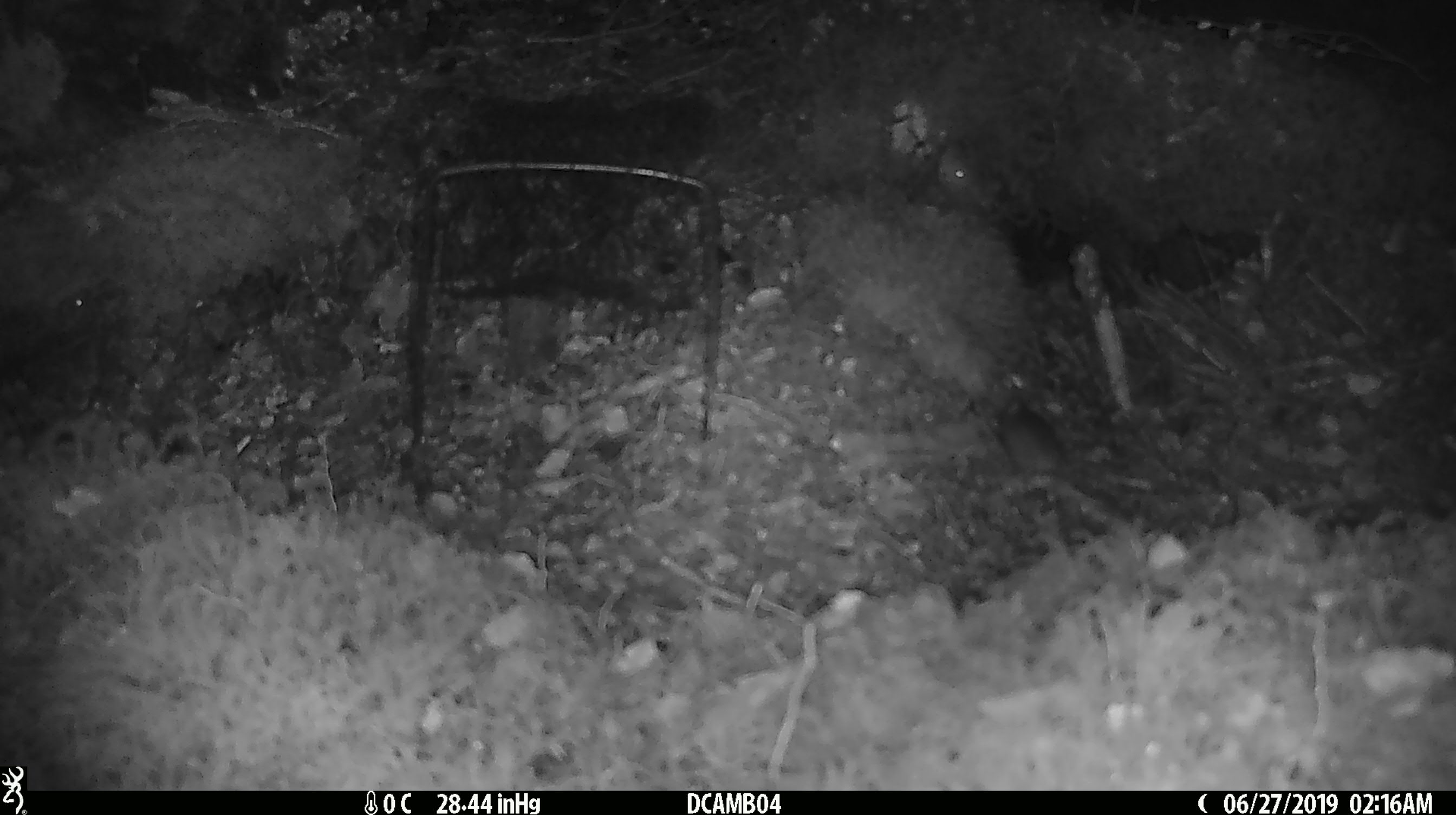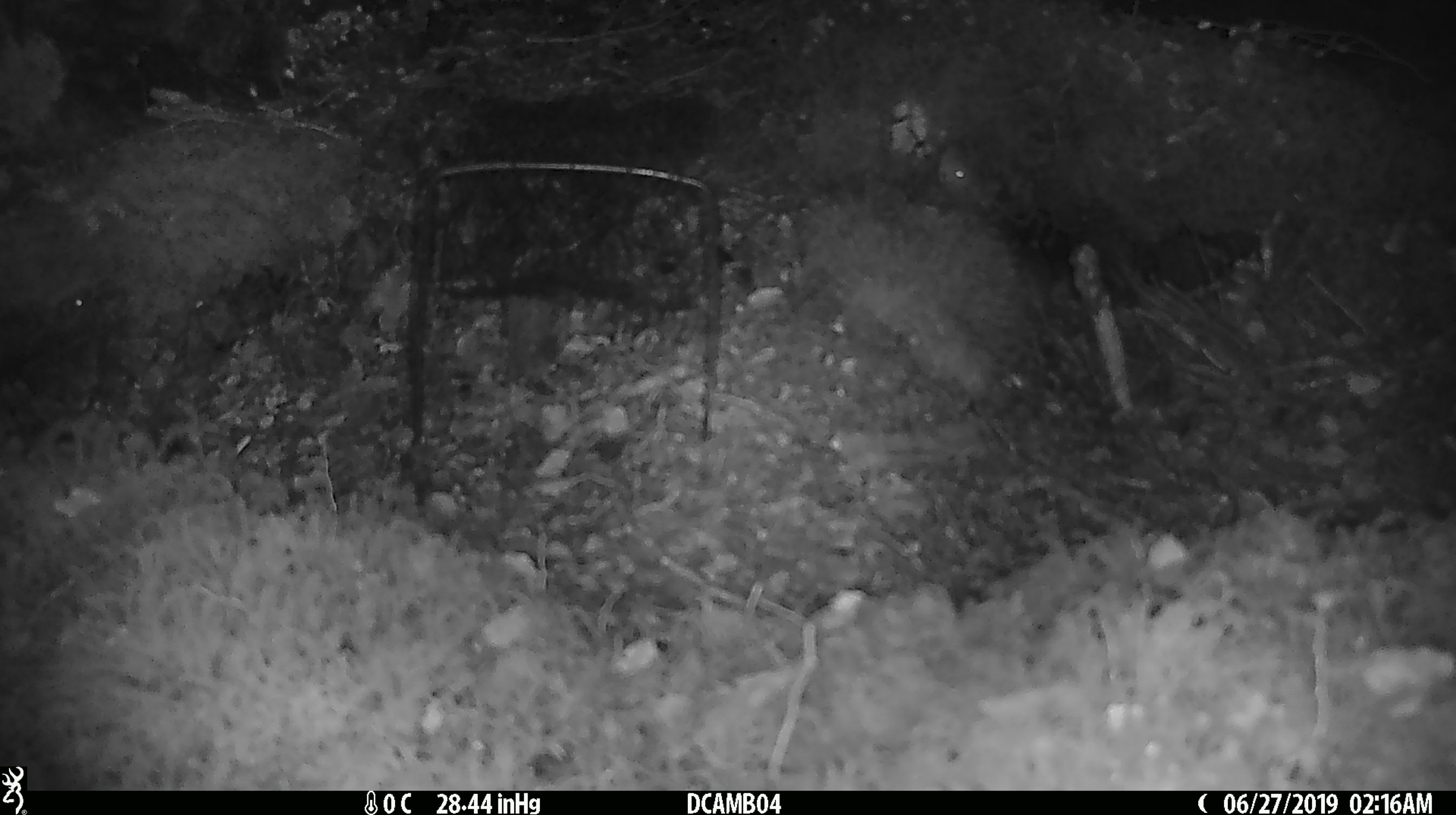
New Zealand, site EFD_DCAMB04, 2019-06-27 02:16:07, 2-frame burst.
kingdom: Animalia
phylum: Chordata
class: Mammalia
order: Rodentia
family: Muridae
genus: Mus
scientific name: Mus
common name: mouse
Mouse (Mus).